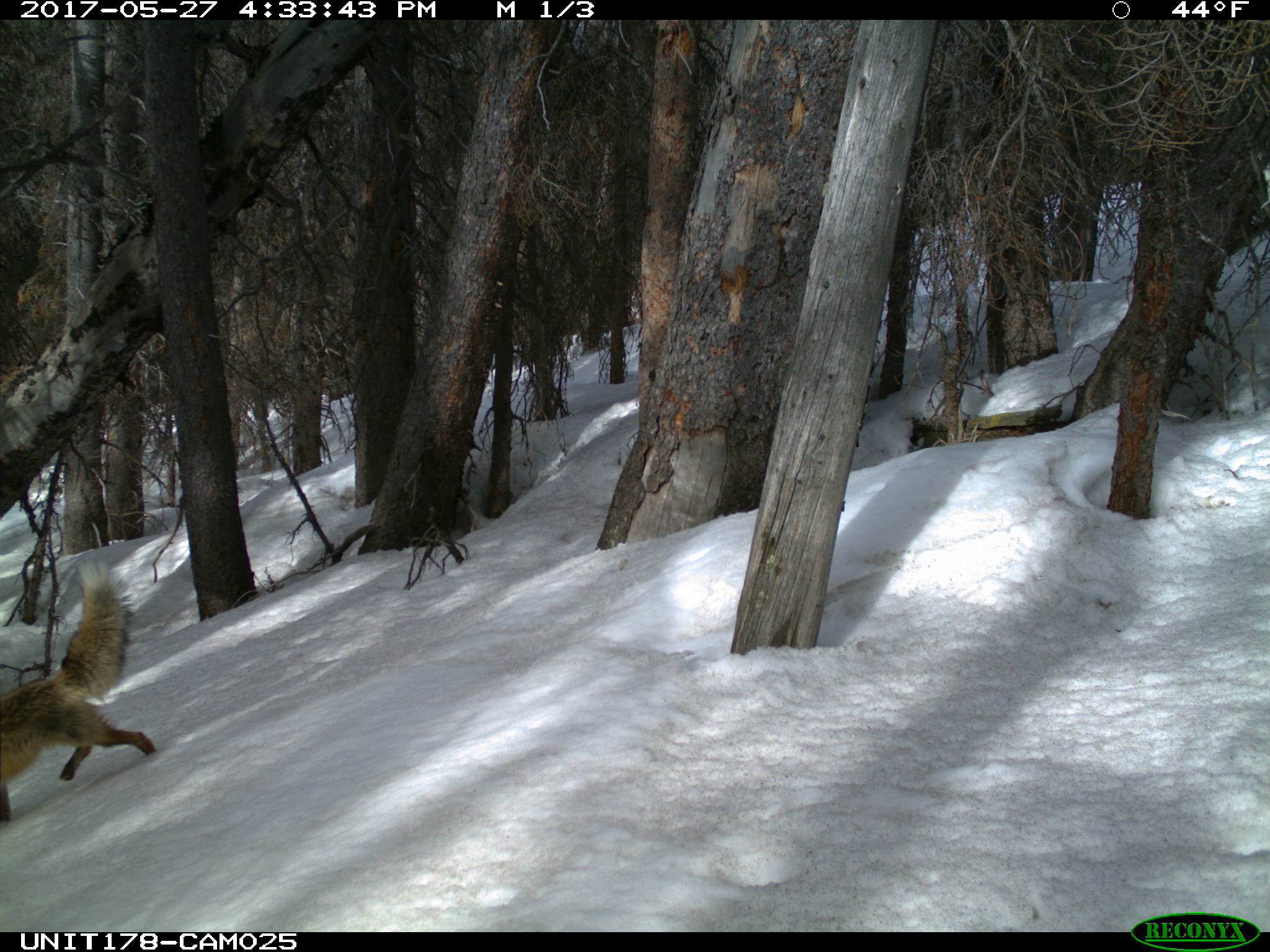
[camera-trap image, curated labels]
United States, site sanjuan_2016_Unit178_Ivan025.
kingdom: Animalia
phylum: Chordata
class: Mammalia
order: Carnivora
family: Canidae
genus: Vulpes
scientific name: Vulpes vulpes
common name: red fox